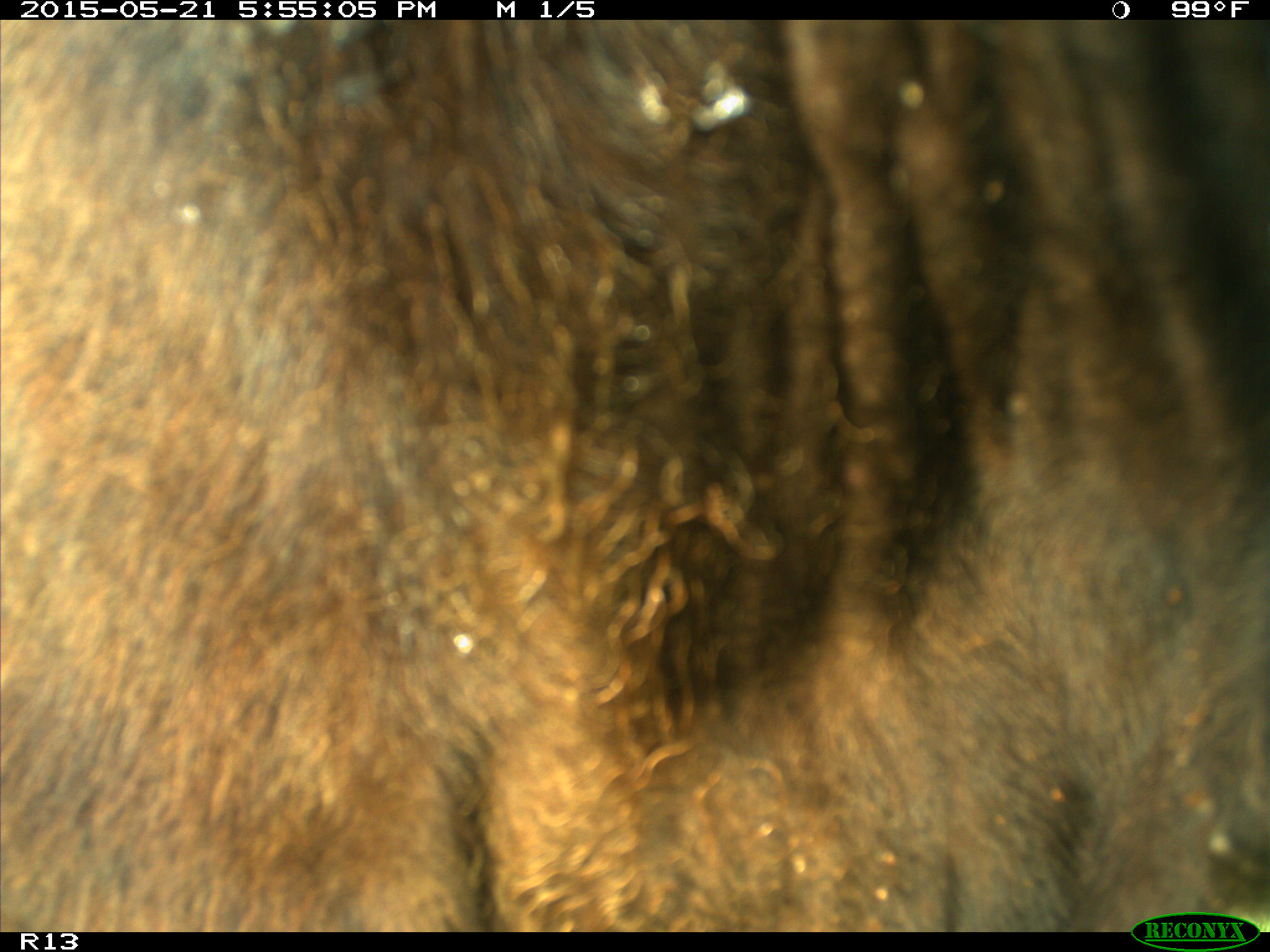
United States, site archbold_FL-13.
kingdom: Animalia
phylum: Chordata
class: Mammalia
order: Artiodactyla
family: Bovidae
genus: Bos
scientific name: Bos taurus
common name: domestic cow